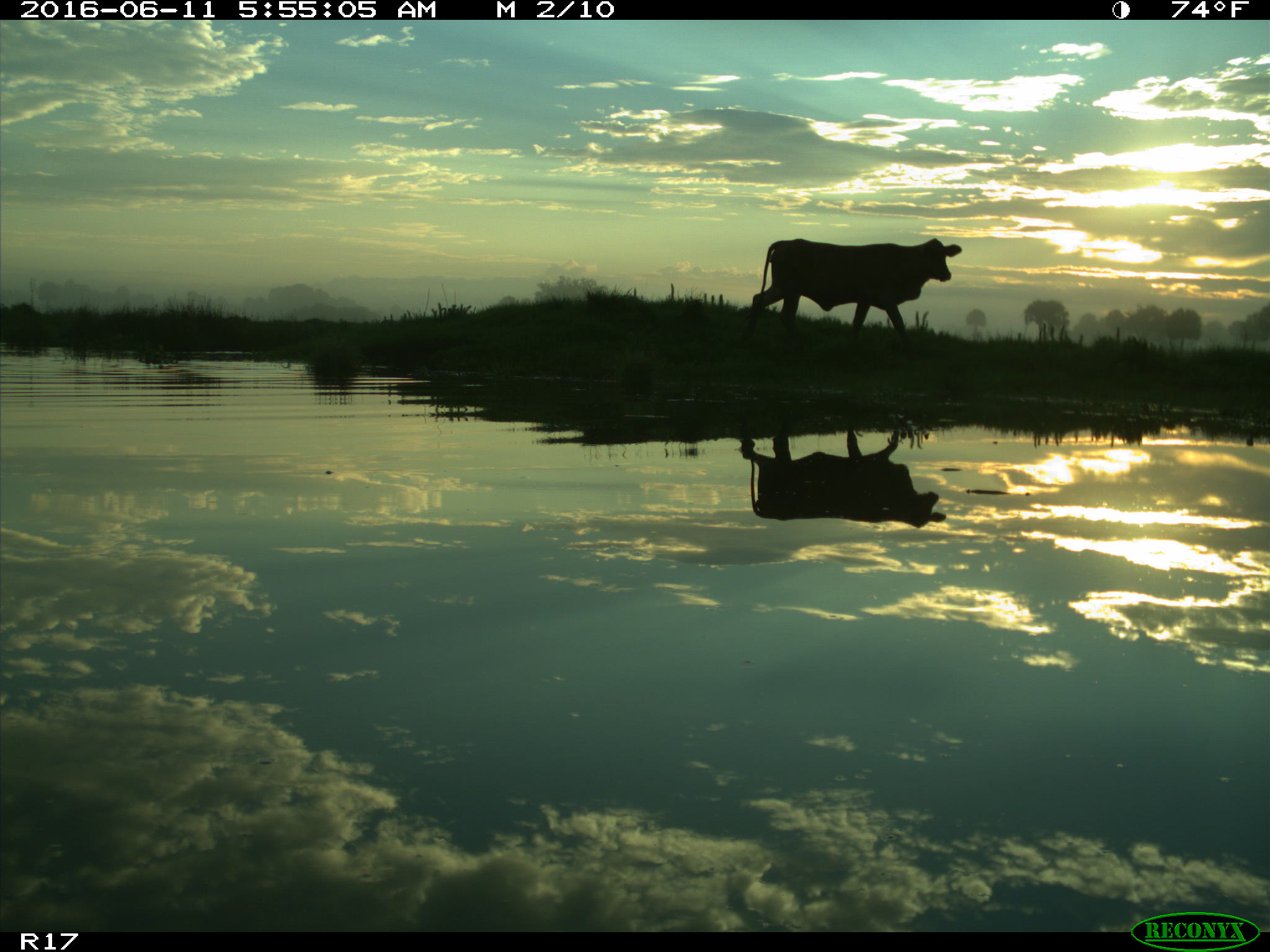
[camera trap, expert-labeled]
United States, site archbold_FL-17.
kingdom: Animalia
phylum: Chordata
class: Mammalia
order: Artiodactyla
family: Bovidae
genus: Bos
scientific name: Bos taurus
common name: domestic cow